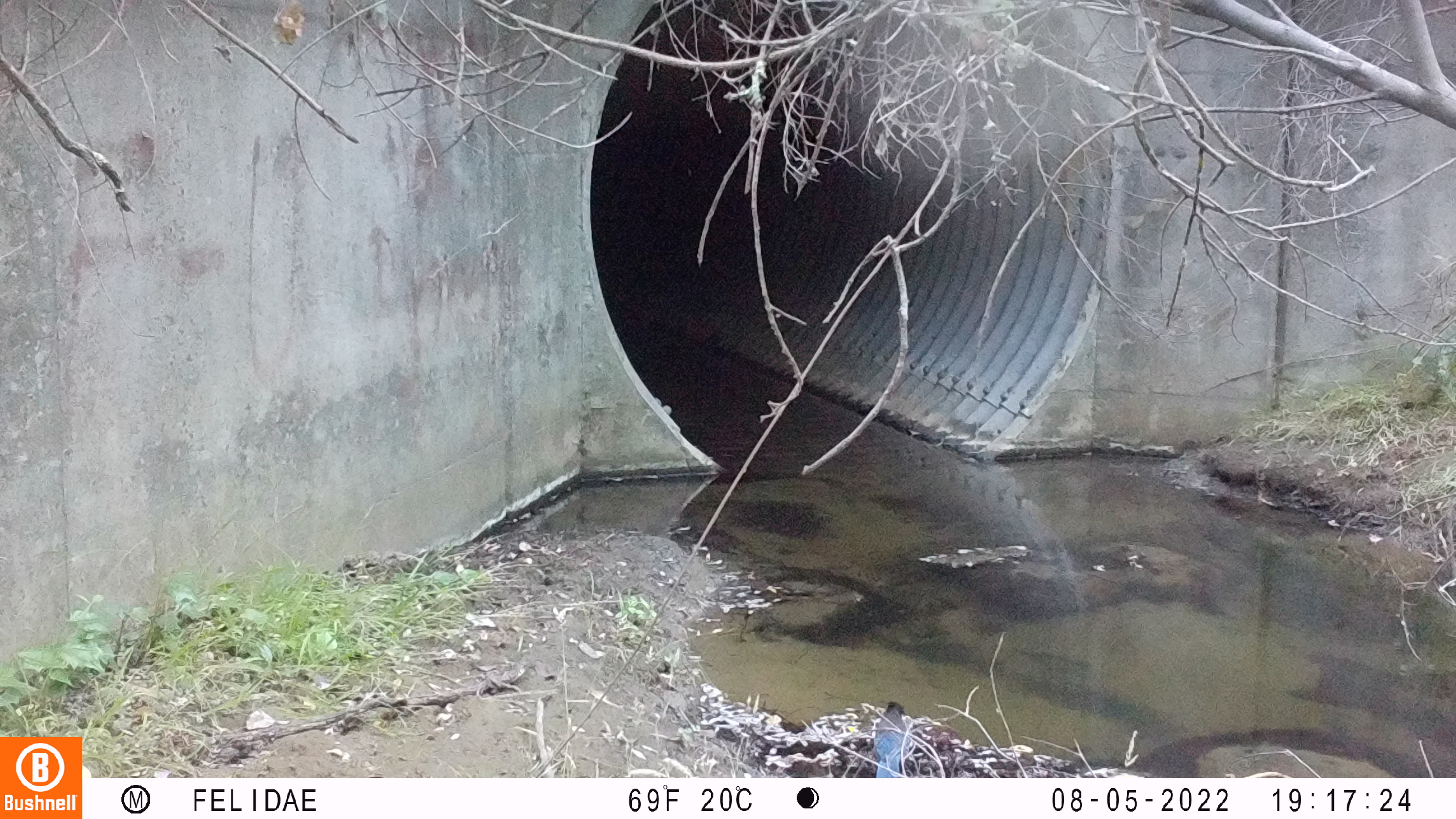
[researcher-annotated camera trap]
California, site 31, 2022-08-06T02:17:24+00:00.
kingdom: Animalia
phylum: Chordata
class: Aves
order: Passeriformes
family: Corvidae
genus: Cyanocitta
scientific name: Cyanocitta stelleri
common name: steller's jay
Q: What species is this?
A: Steller's jay (Cyanocitta stelleri).